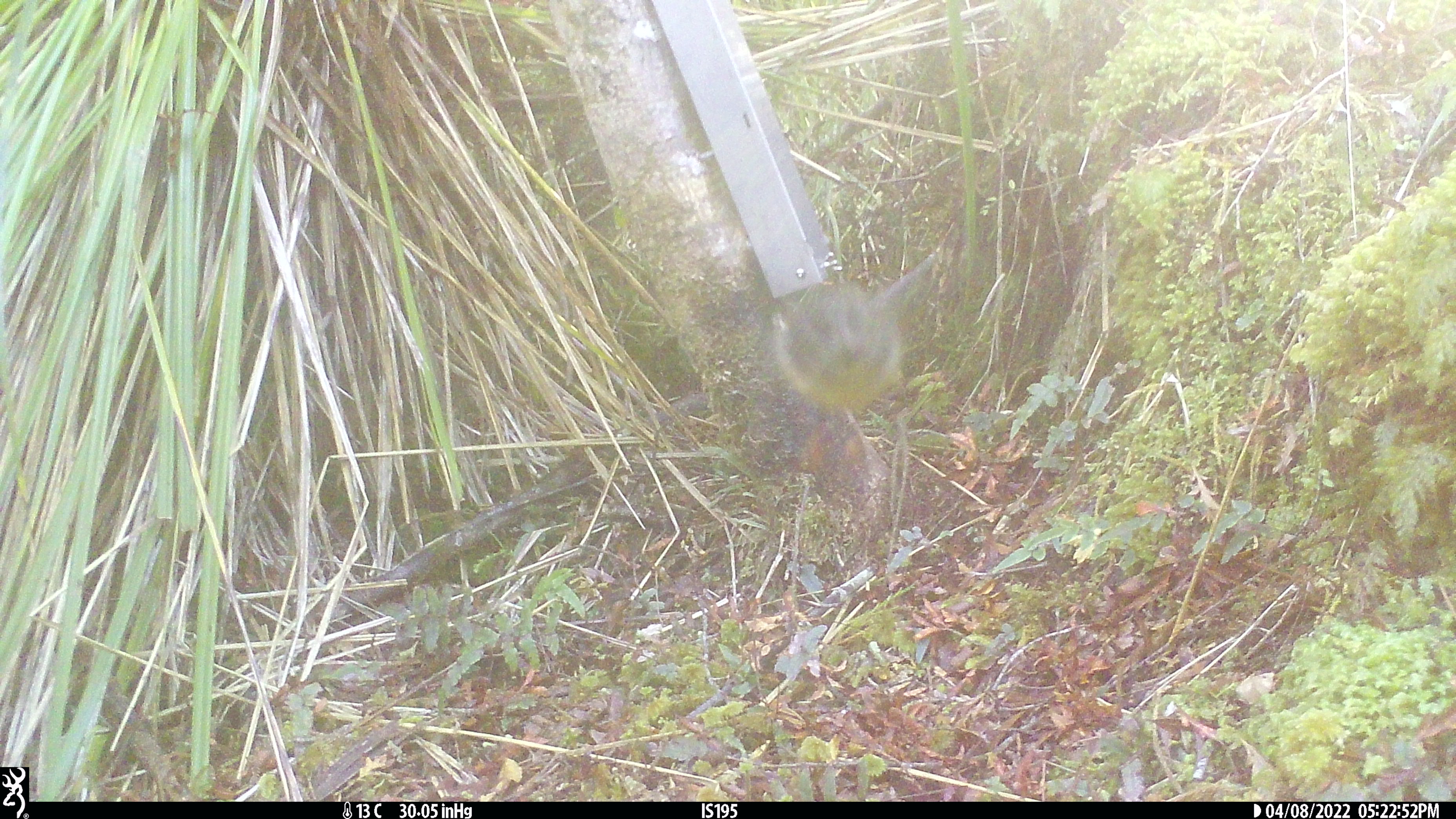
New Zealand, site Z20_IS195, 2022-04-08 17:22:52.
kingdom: Animalia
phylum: Chordata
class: Aves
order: Passeriformes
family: Petroicidae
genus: Petroica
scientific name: Petroica macrocephala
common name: tomtit